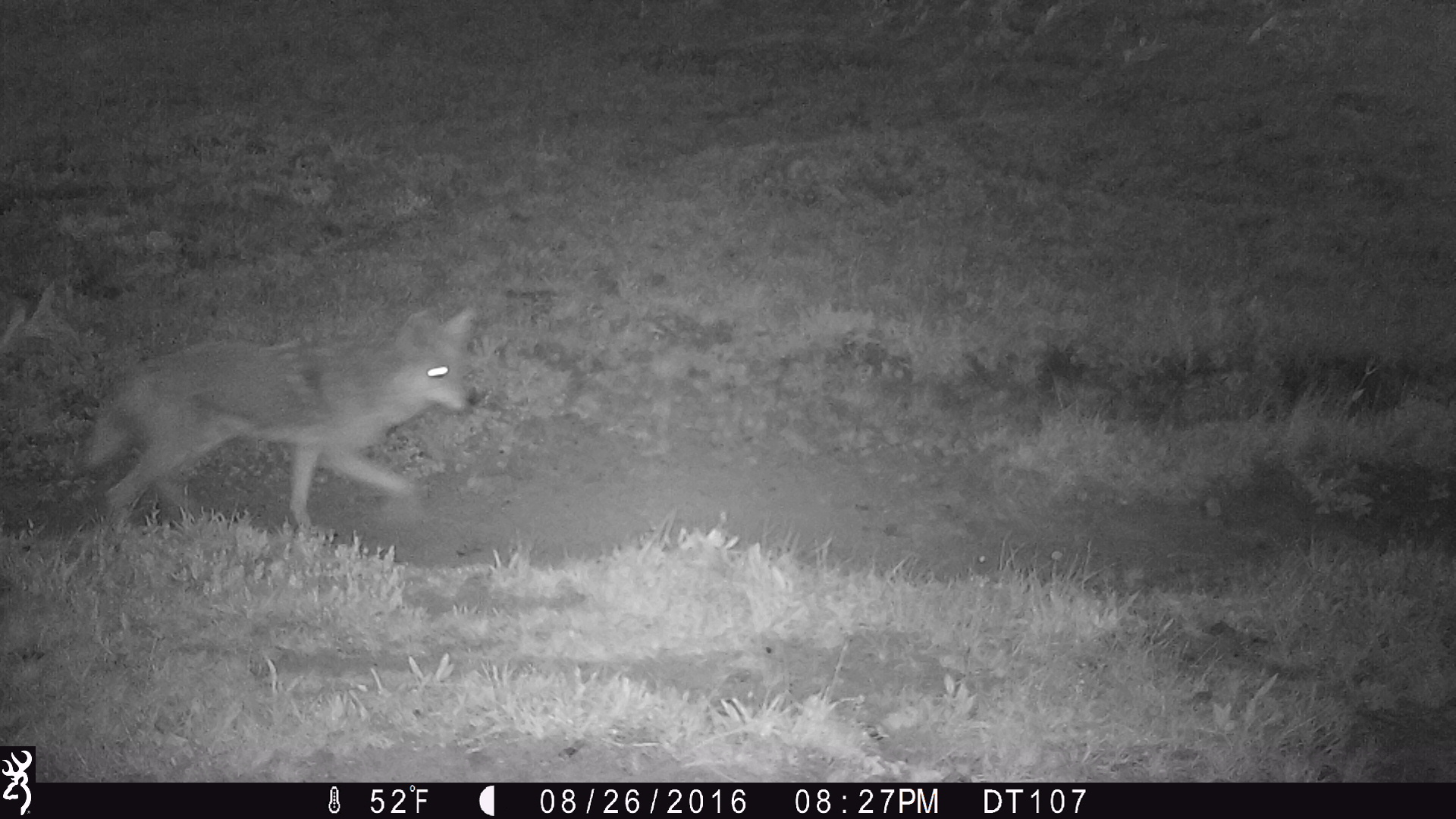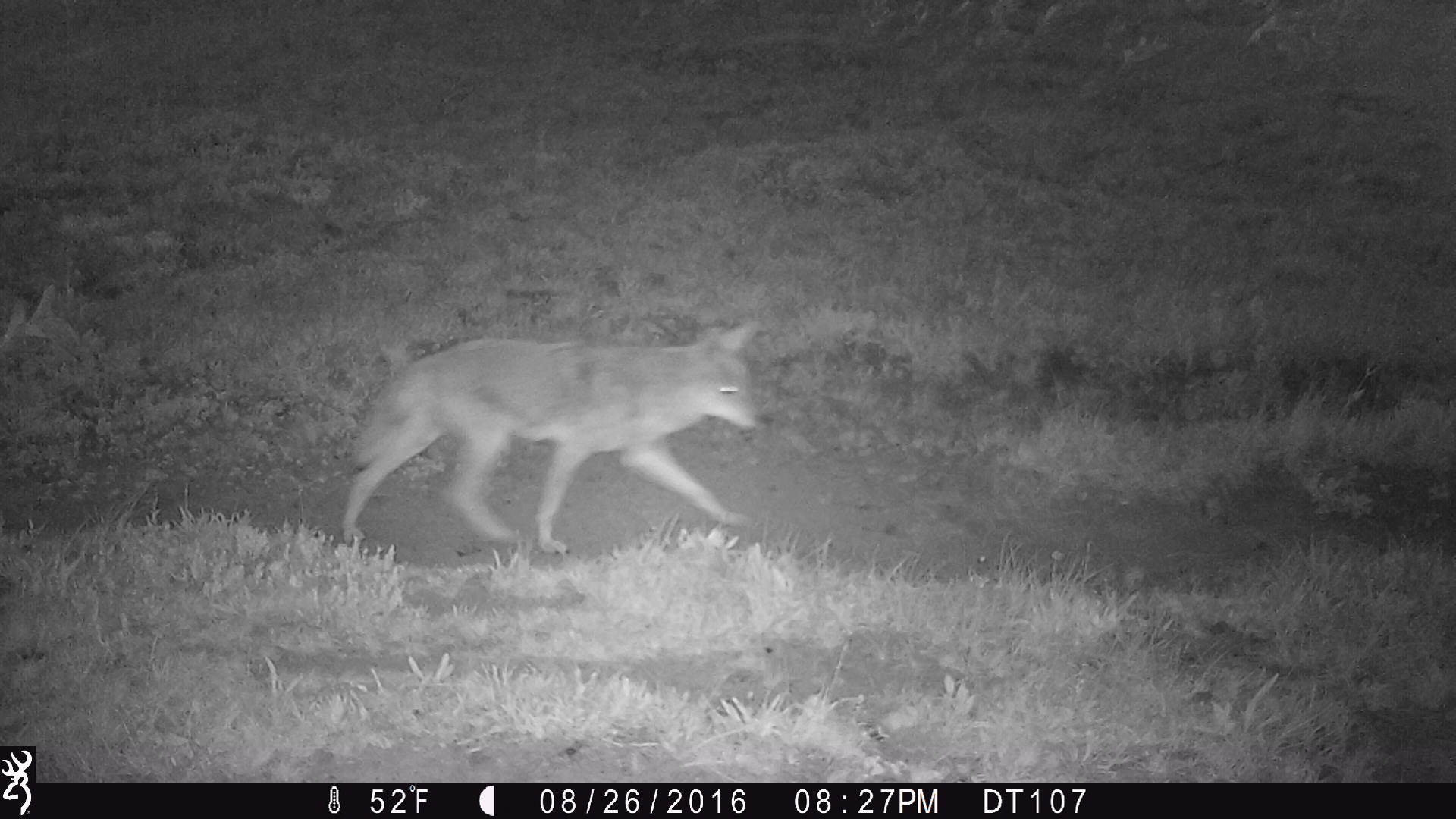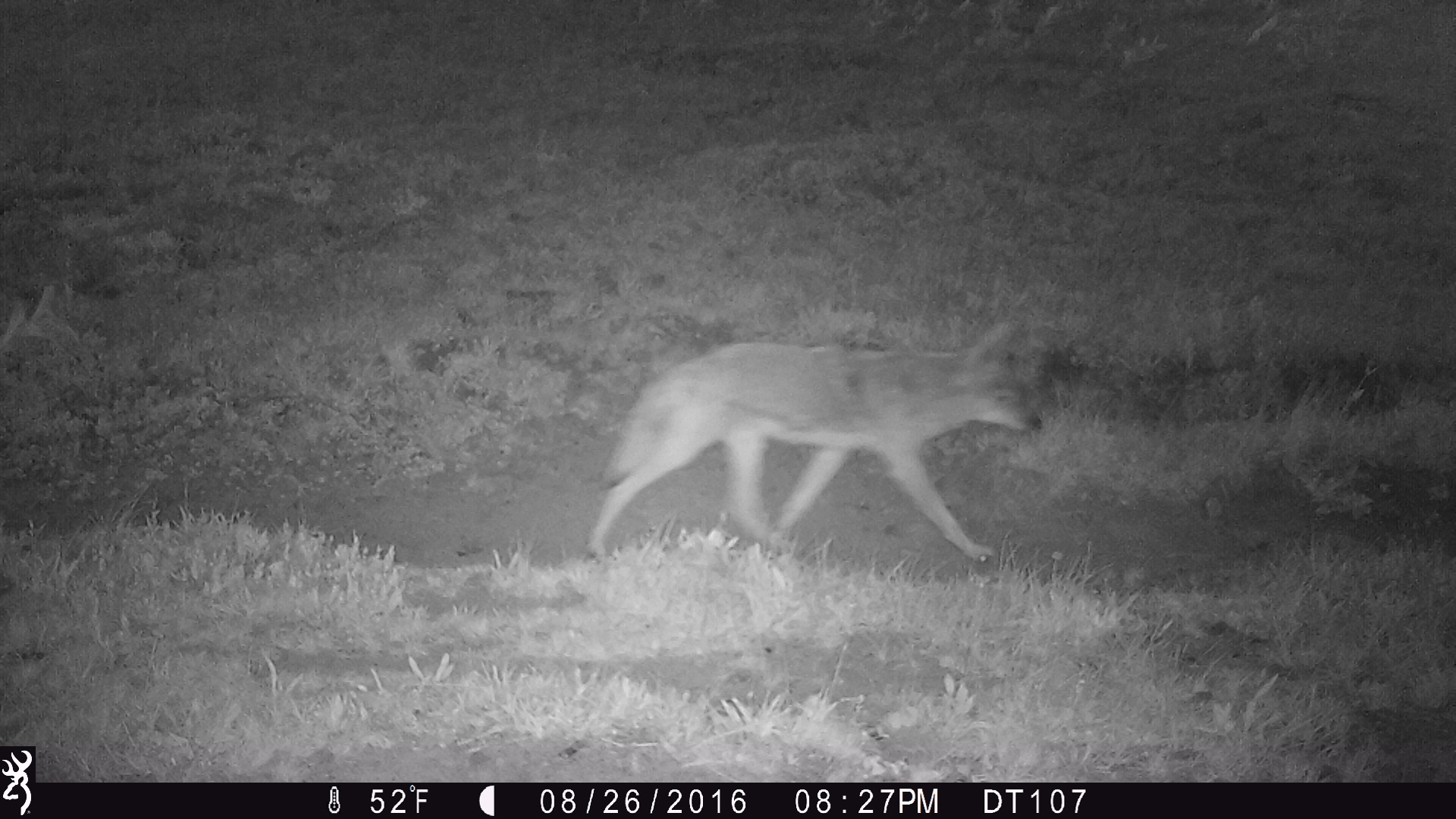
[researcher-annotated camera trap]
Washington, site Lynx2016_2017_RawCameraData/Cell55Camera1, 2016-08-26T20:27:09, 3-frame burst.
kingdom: Animalia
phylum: Chordata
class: Mammalia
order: Carnivora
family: Canidae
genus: Canis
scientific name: Canis latrans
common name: coyote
Canis latrans (coyote). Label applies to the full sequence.